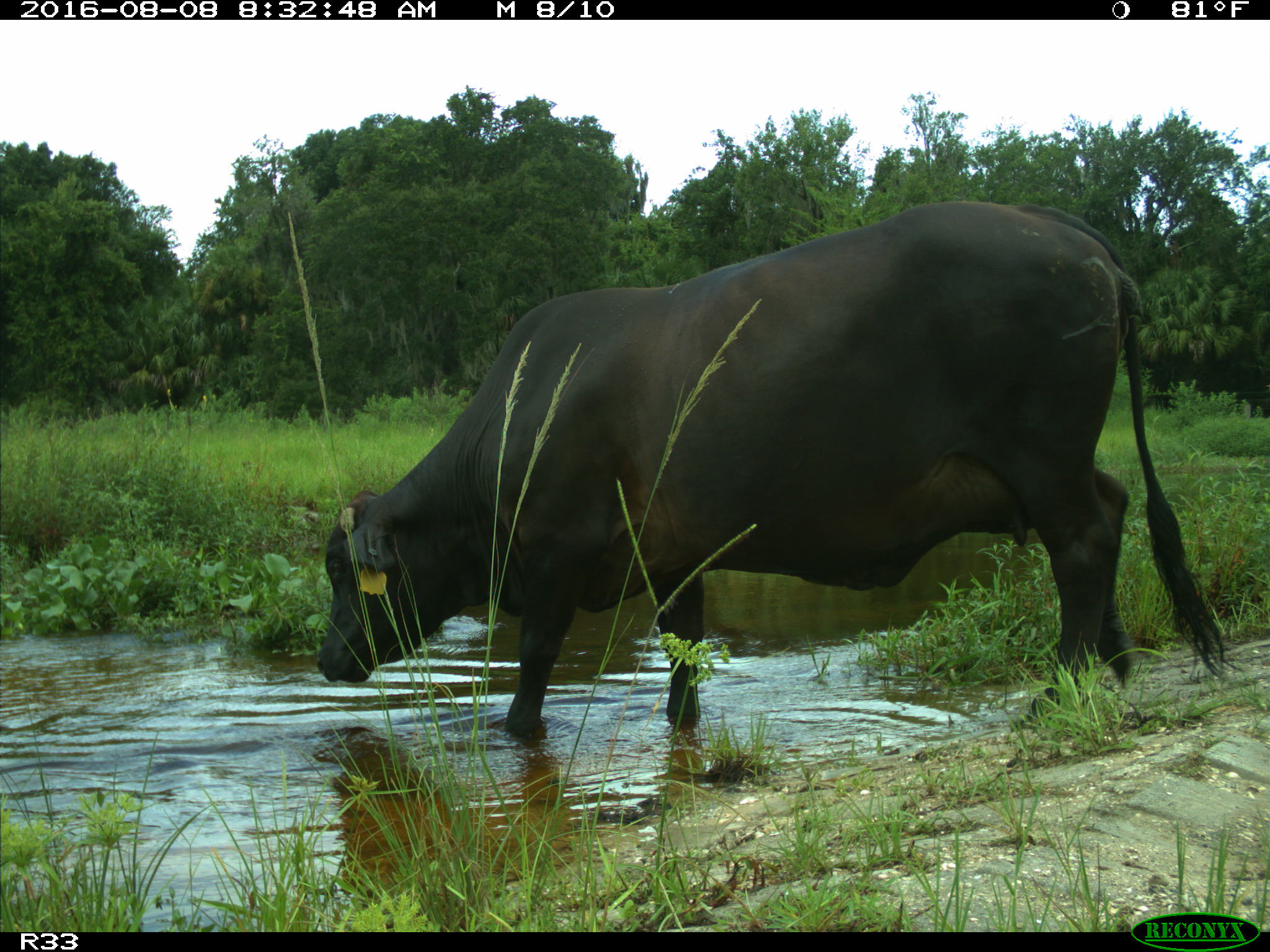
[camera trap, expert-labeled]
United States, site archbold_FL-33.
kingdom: Animalia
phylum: Chordata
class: Mammalia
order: Artiodactyla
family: Bovidae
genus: Bos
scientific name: Bos taurus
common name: domestic cow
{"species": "Bos taurus (domestic cow)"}